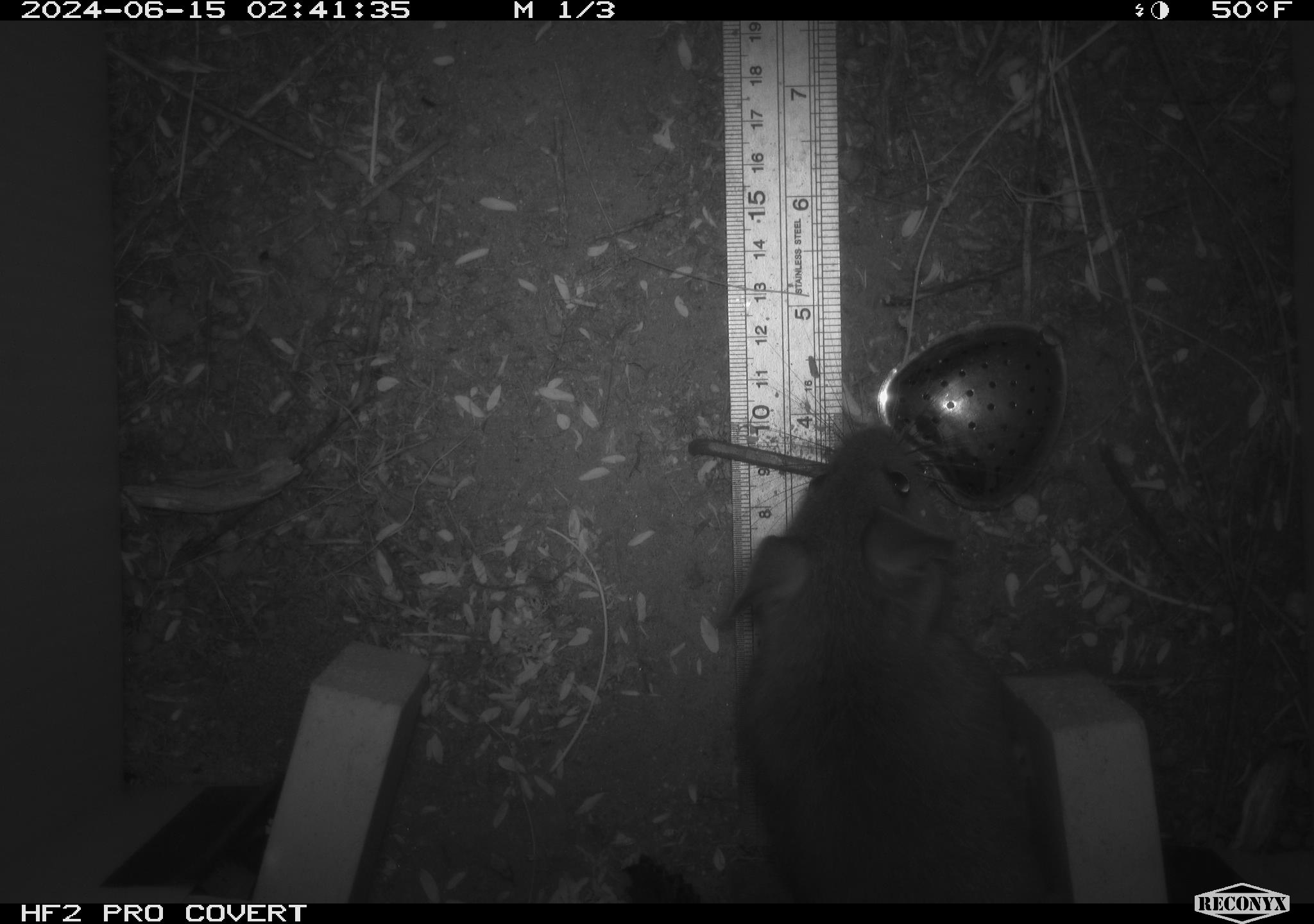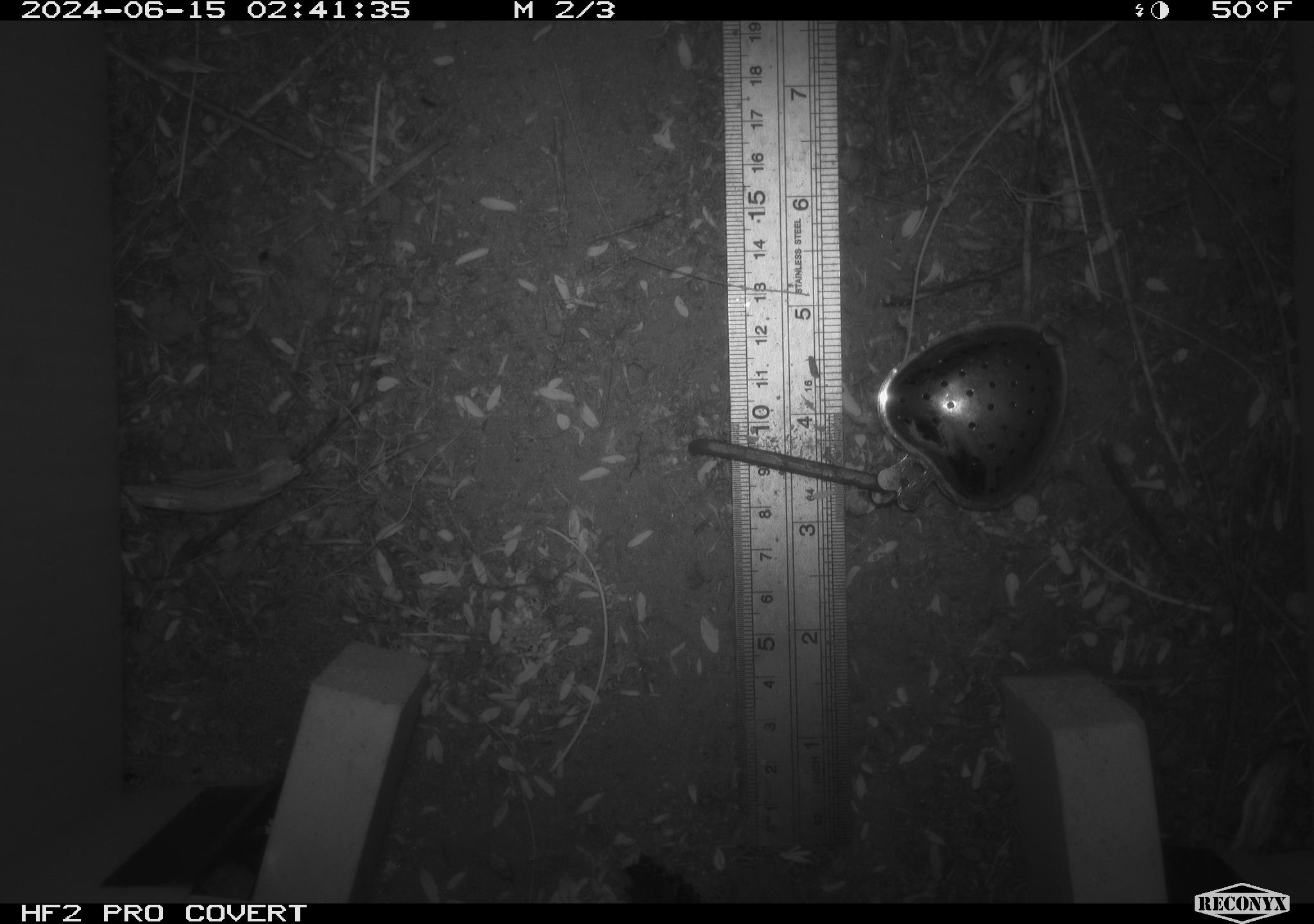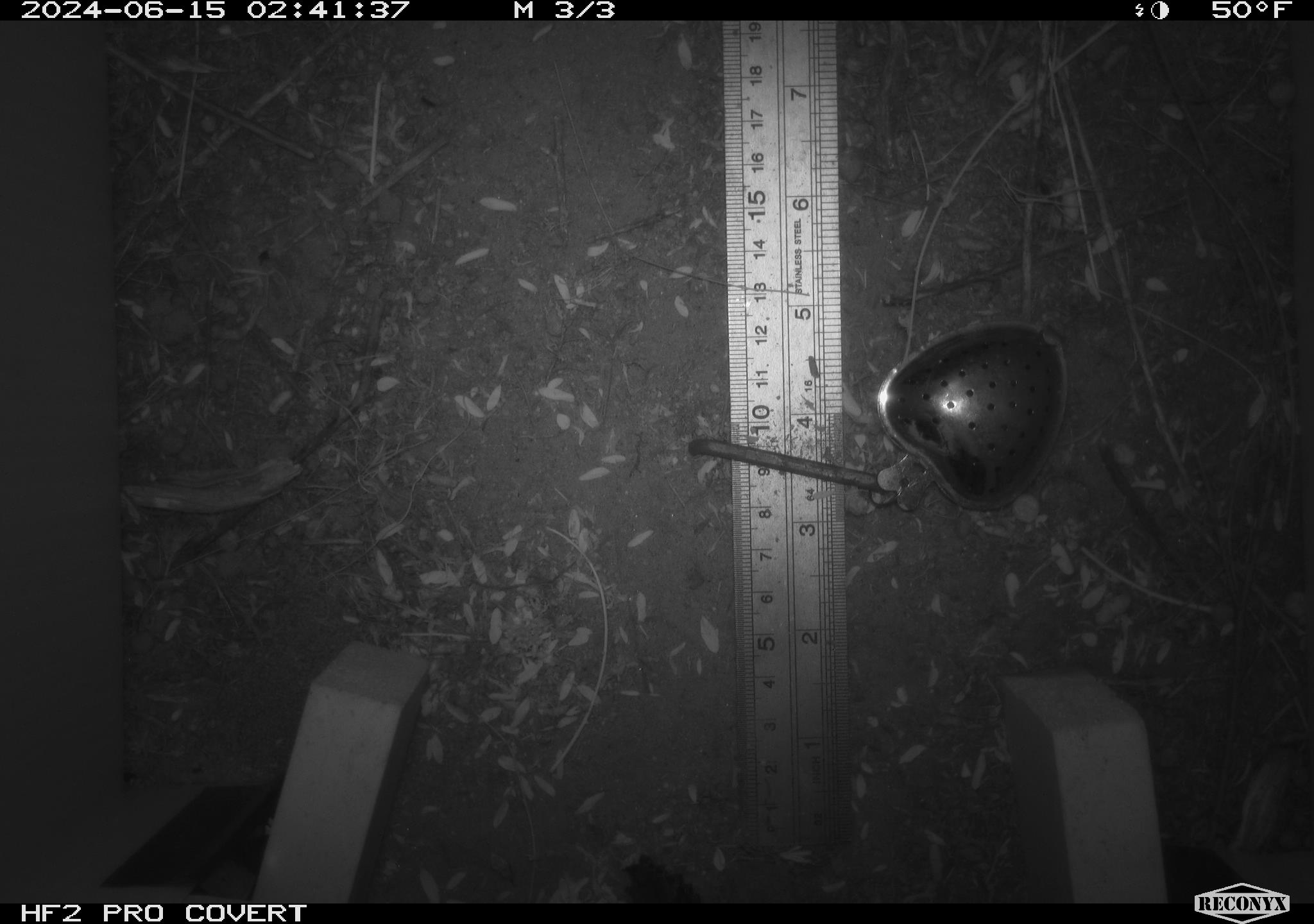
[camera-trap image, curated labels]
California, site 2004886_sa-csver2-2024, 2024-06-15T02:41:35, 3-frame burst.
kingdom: Animalia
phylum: Chordata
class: Mammalia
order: Rodentia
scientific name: Rodentia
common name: rodent